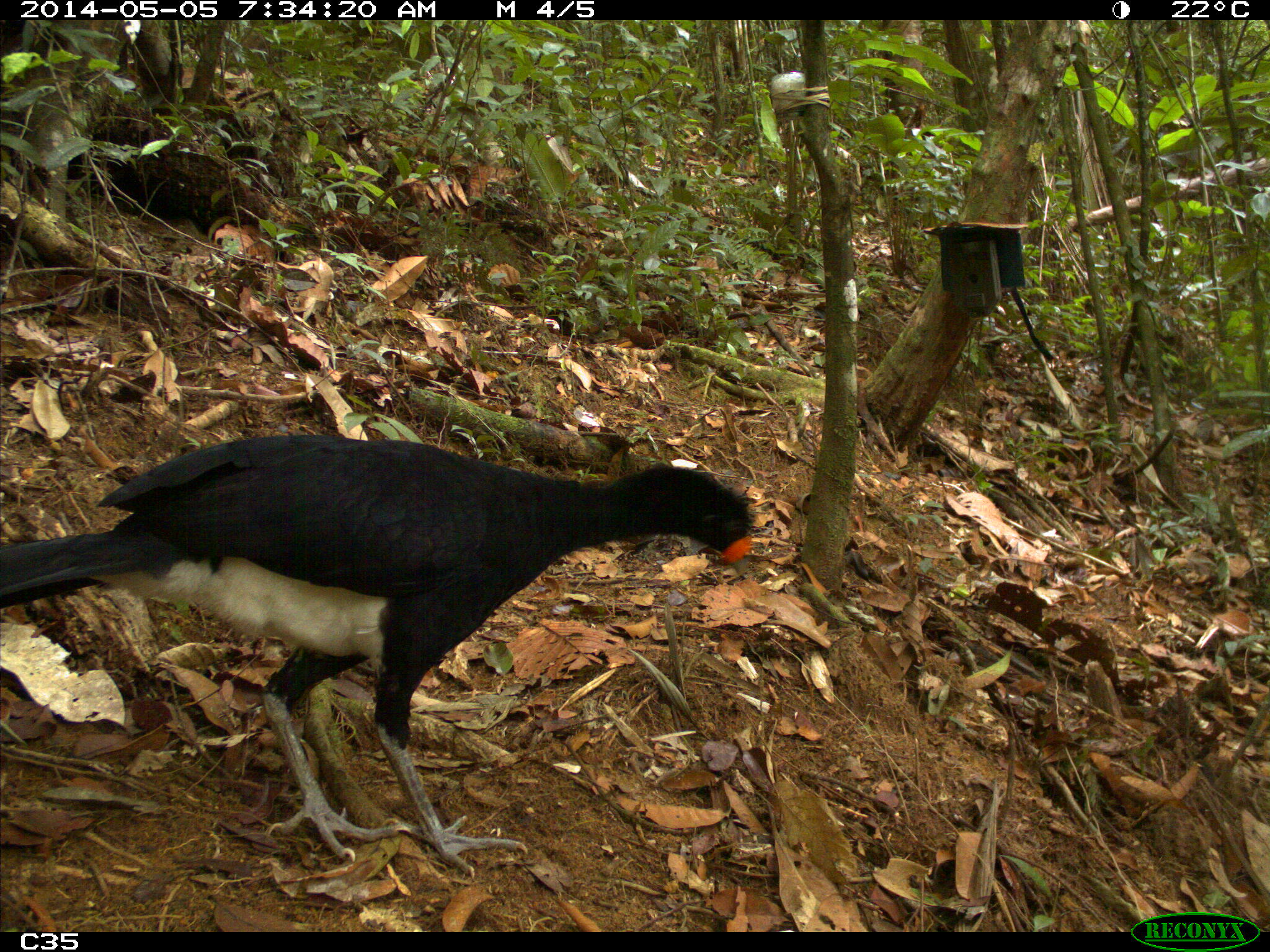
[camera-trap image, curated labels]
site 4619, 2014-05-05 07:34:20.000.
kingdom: Animalia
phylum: Chordata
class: Aves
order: Galliformes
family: Cracidae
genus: Crax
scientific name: Crax alector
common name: black curassow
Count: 1.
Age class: adult.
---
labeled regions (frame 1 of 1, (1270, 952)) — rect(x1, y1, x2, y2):
crax alector: rect(0, 428, 754, 878)